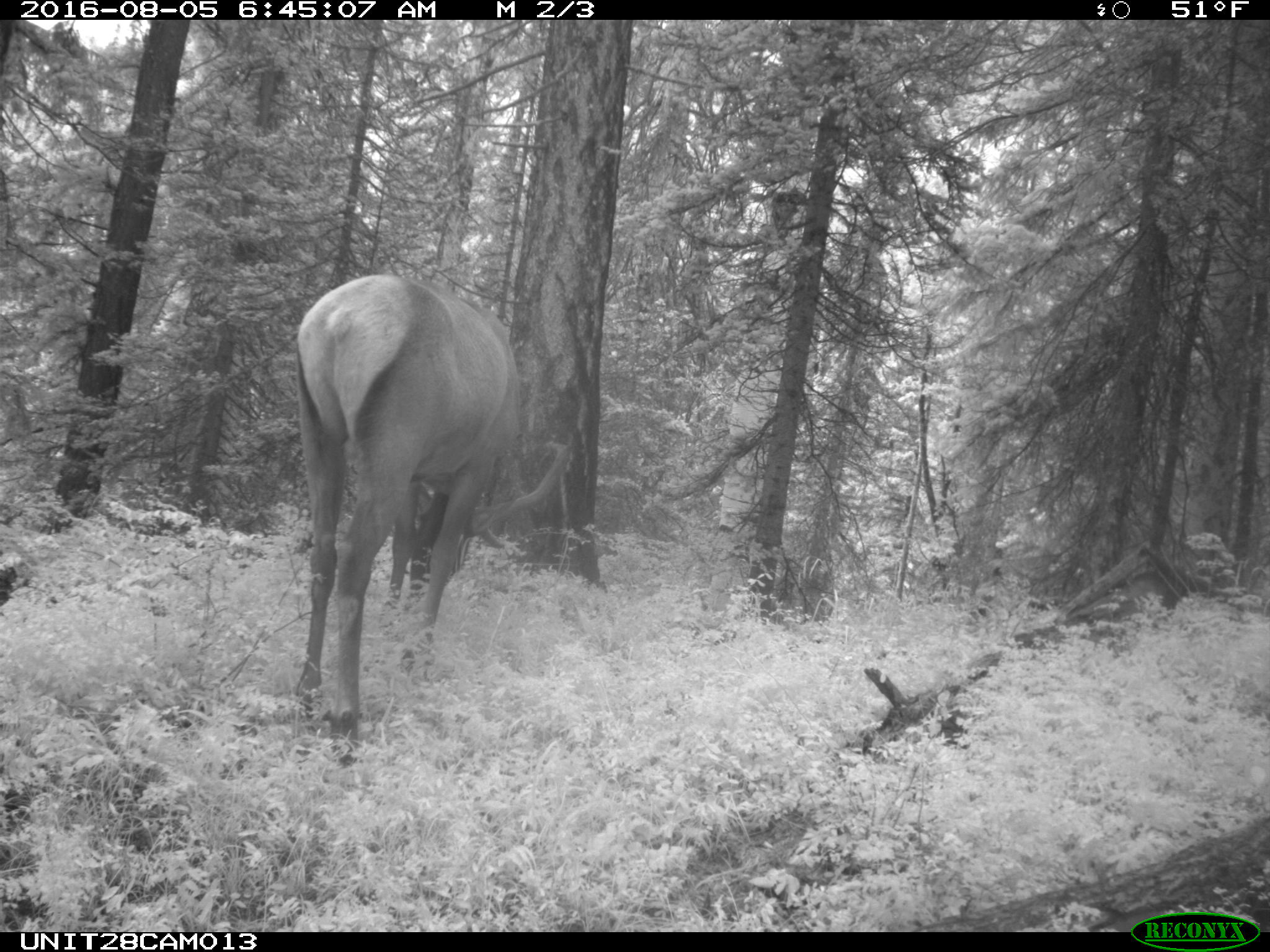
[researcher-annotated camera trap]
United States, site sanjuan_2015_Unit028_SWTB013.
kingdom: Animalia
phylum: Chordata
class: Mammalia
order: Artiodactyla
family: Cervidae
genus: Cervus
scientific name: Cervus elaphus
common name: red deer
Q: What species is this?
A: Cervus elaphus (red deer).